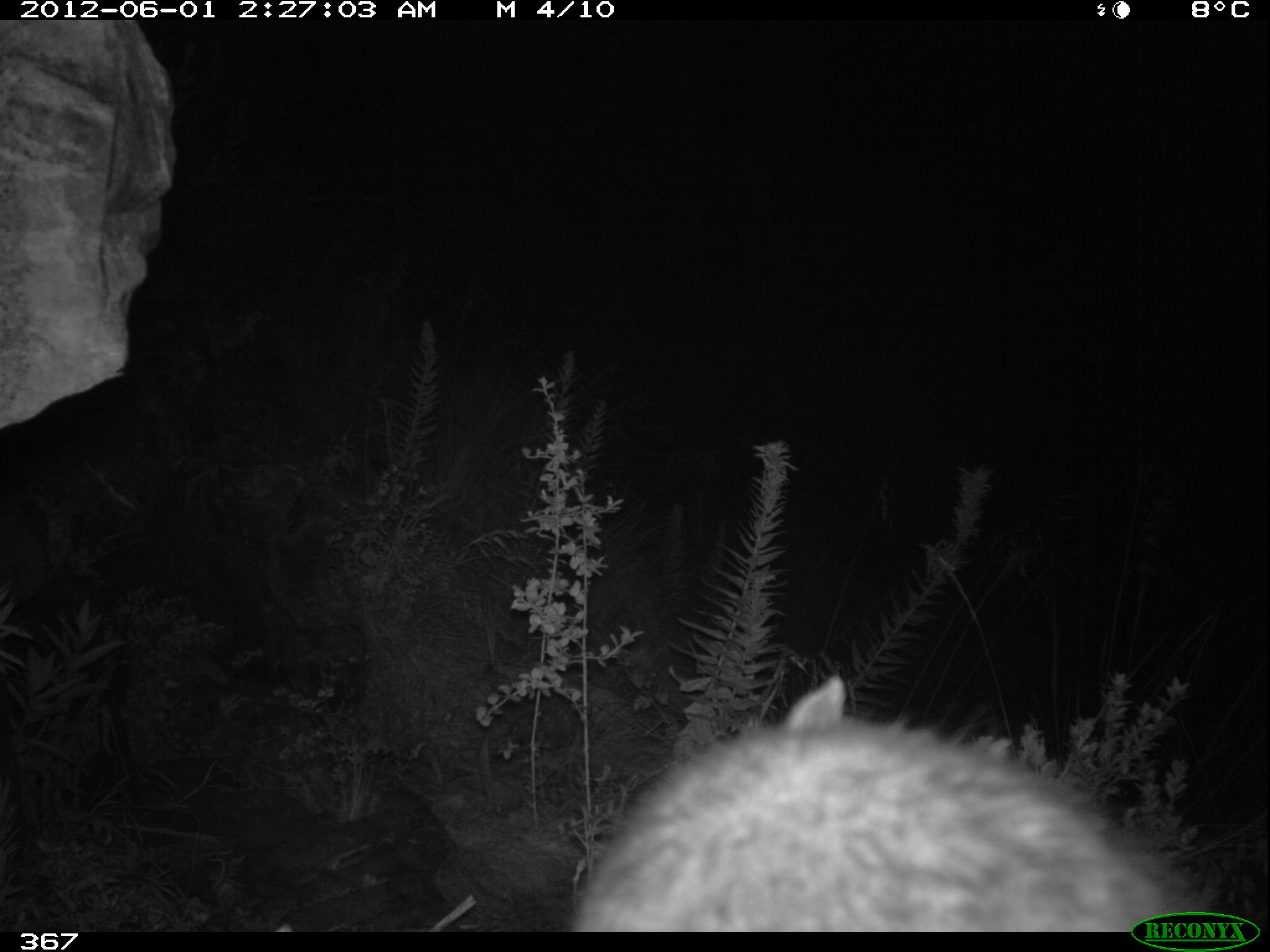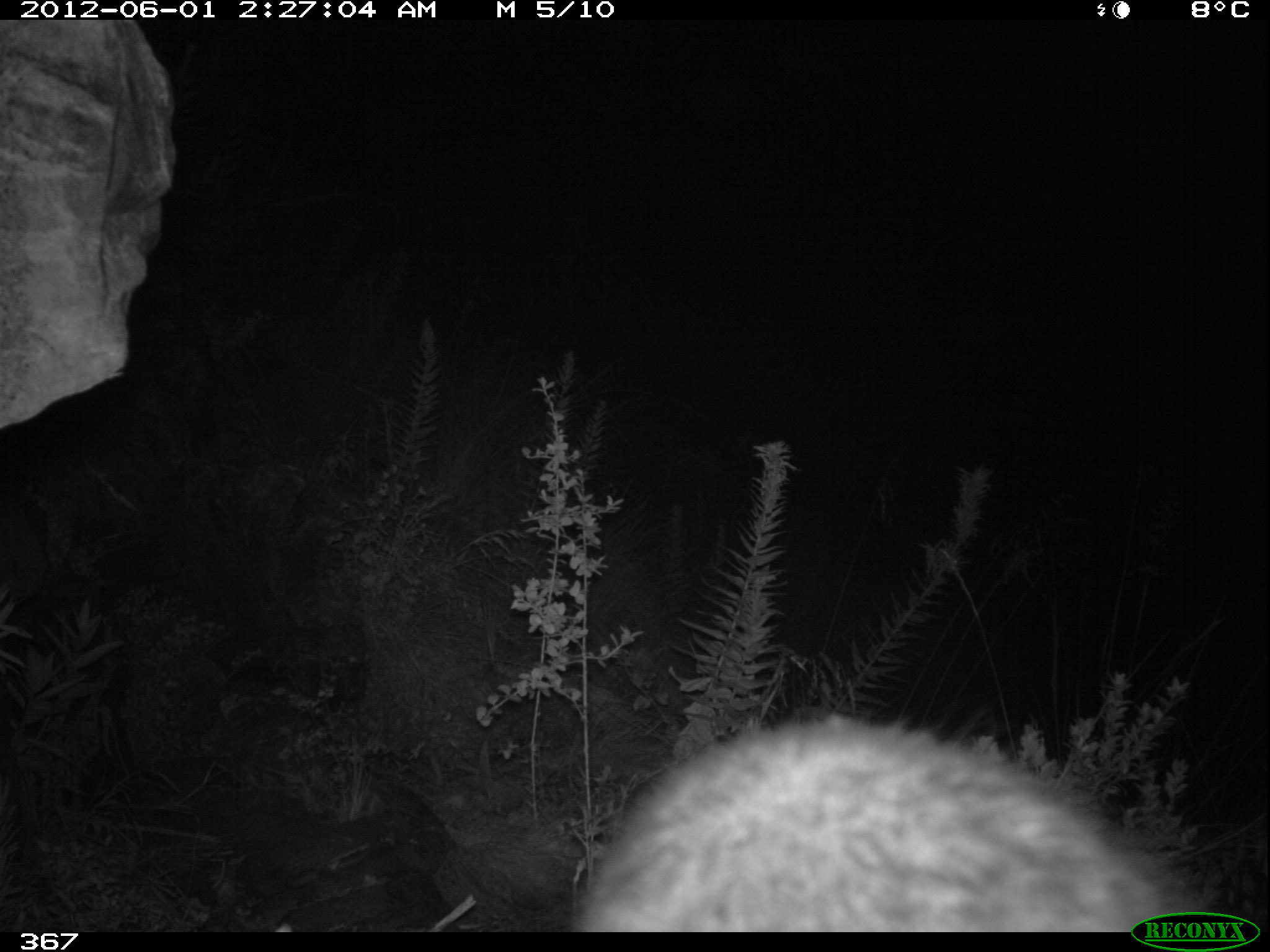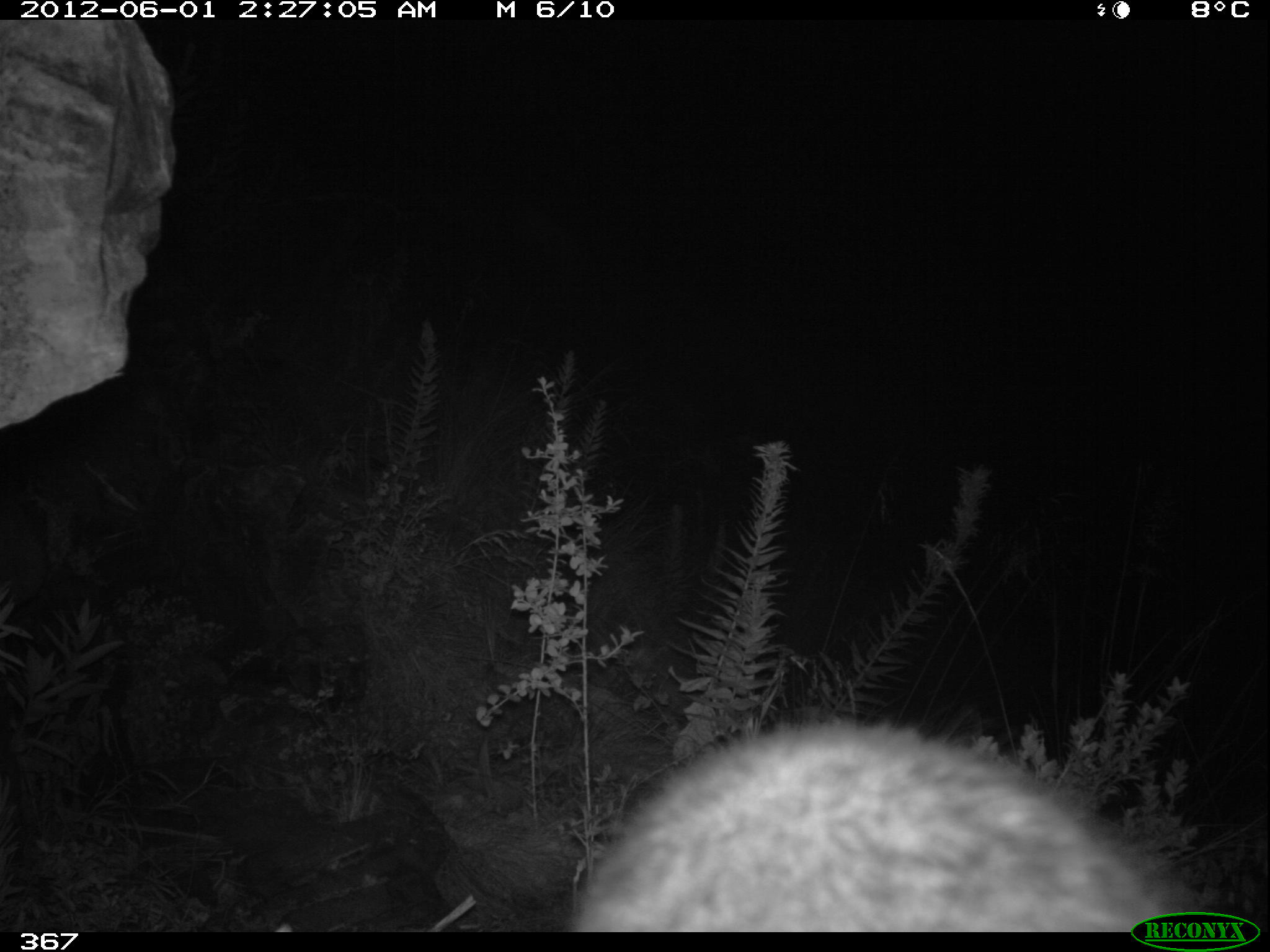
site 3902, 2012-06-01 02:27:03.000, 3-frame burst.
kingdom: Animalia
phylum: Chordata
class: Mammalia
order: Rodentia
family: Chinchillidae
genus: Lagidium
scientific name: Lagidium viscacia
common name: mountain viscacha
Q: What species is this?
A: Lagidium viscacia (mountain viscacha).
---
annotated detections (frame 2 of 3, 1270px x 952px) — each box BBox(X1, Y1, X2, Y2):
lagidium viscacia: BBox(566, 710, 1228, 932)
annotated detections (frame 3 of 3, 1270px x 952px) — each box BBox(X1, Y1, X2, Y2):
lagidium viscacia: BBox(562, 711, 1210, 932)